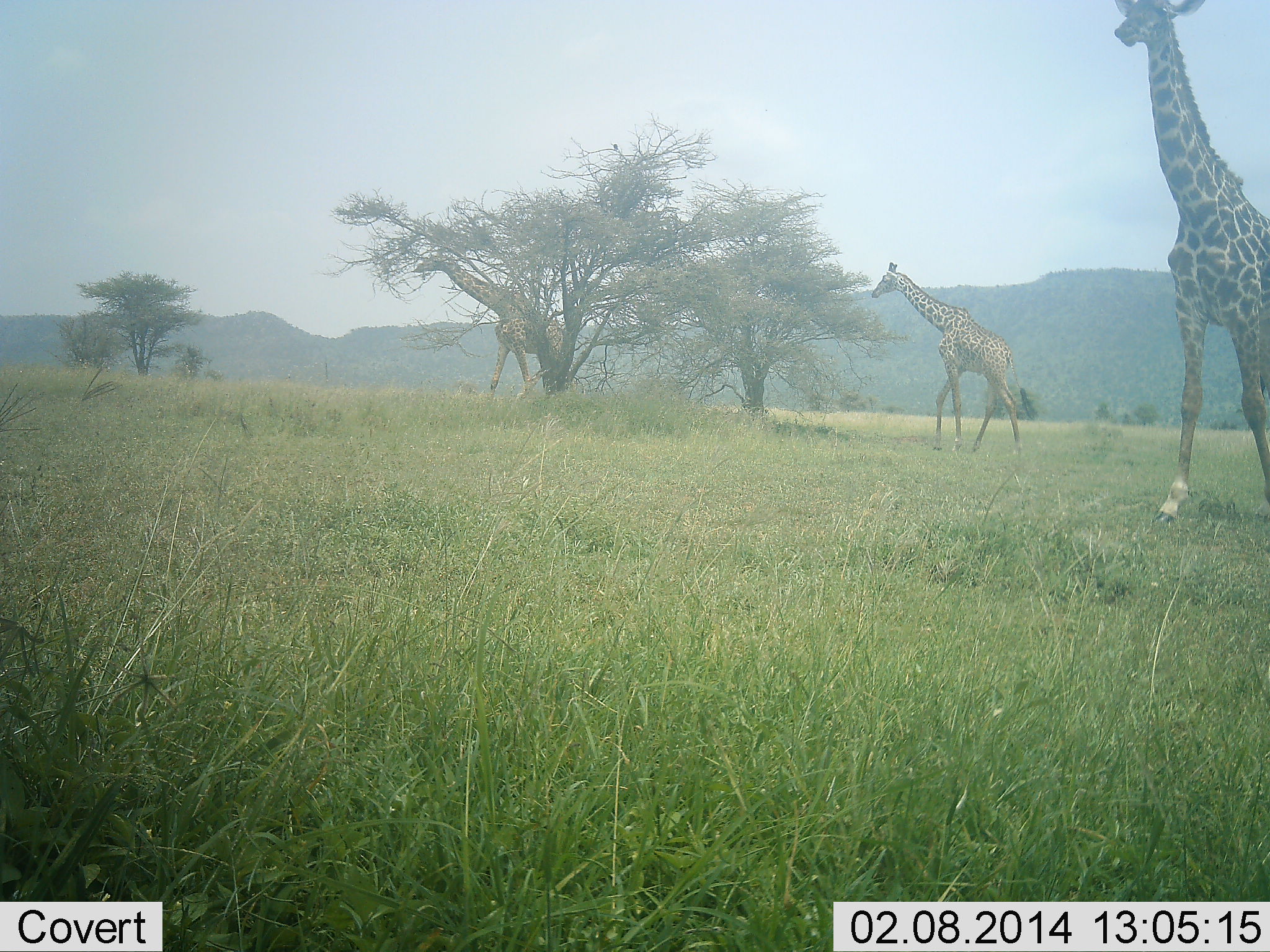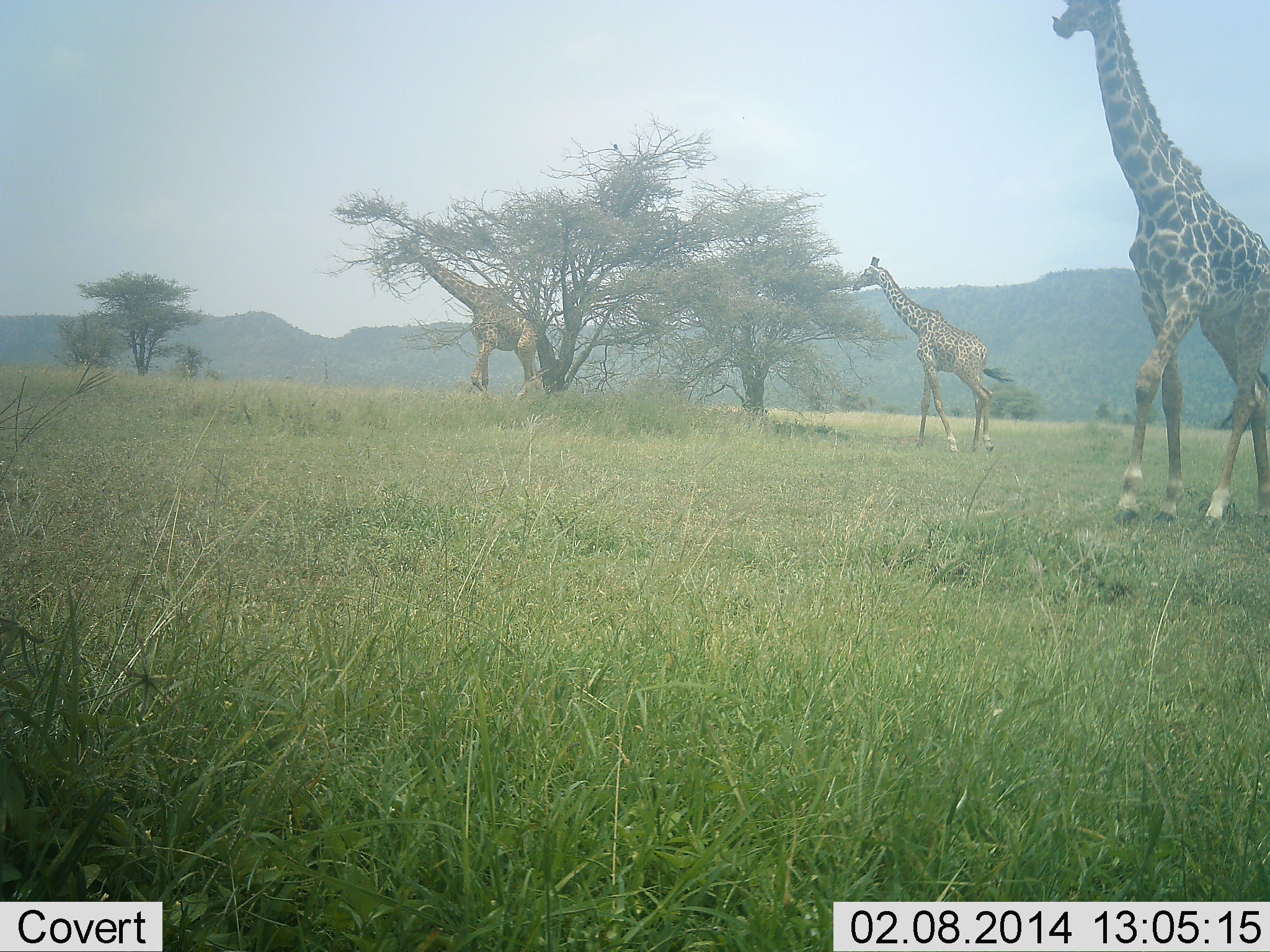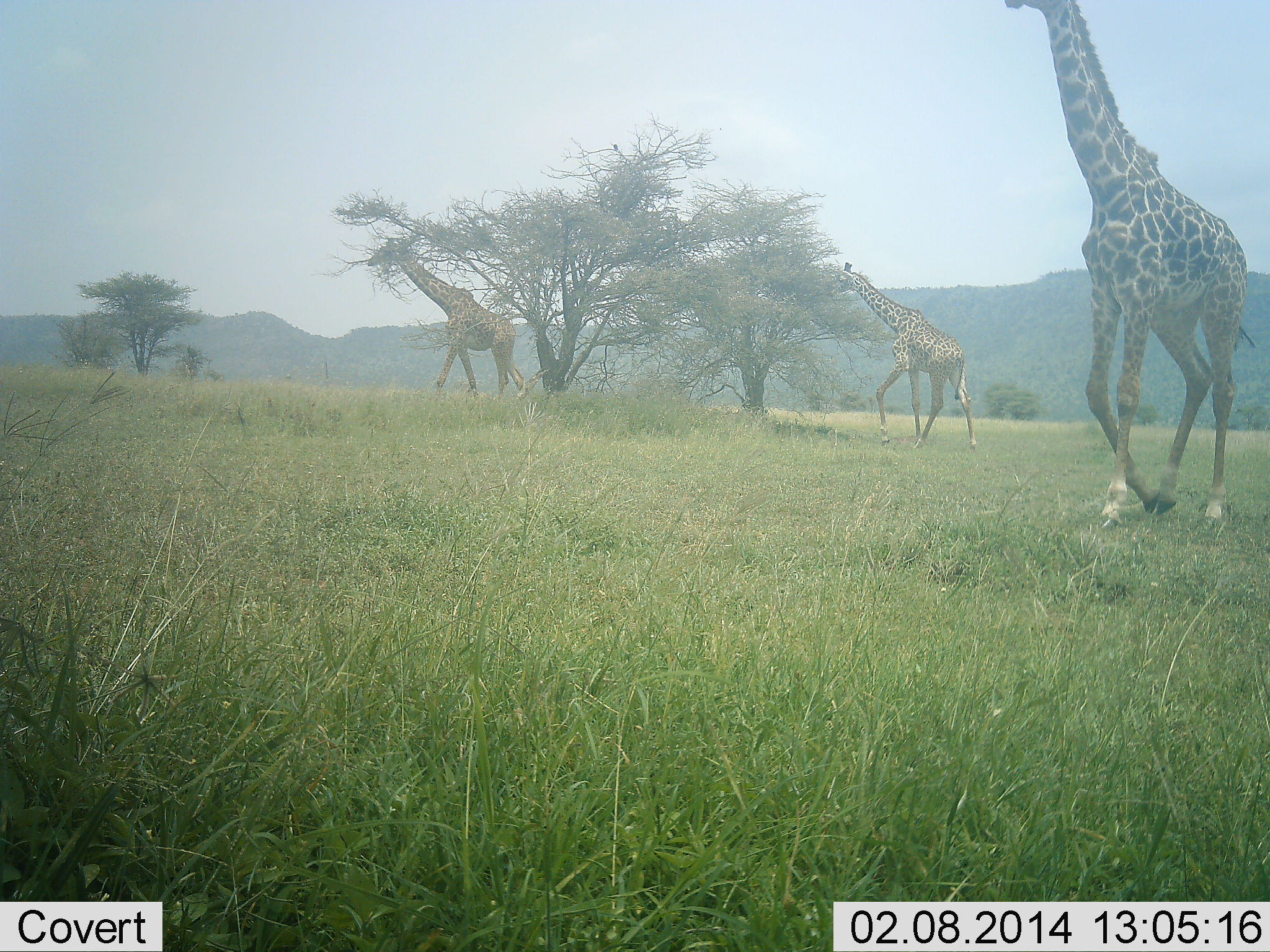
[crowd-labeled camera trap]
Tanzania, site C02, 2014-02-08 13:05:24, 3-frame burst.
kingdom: Animalia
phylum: Chordata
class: Mammalia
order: Artiodactyla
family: Giraffidae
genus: Giraffa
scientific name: Giraffa camelopardalis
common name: giraffe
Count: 3.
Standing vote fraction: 0%.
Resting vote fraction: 0%.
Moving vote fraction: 100%.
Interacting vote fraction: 0%.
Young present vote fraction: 40%.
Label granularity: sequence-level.